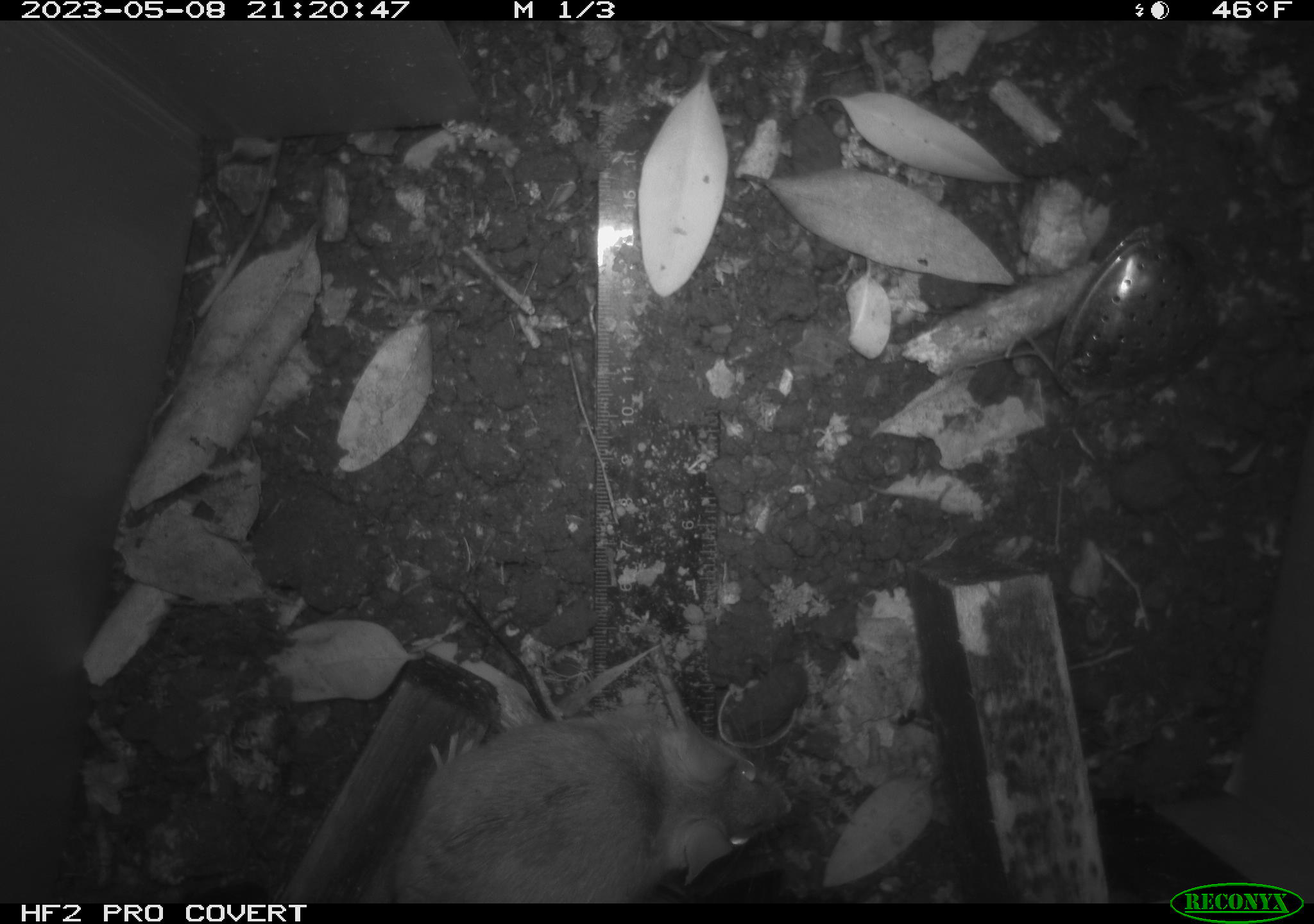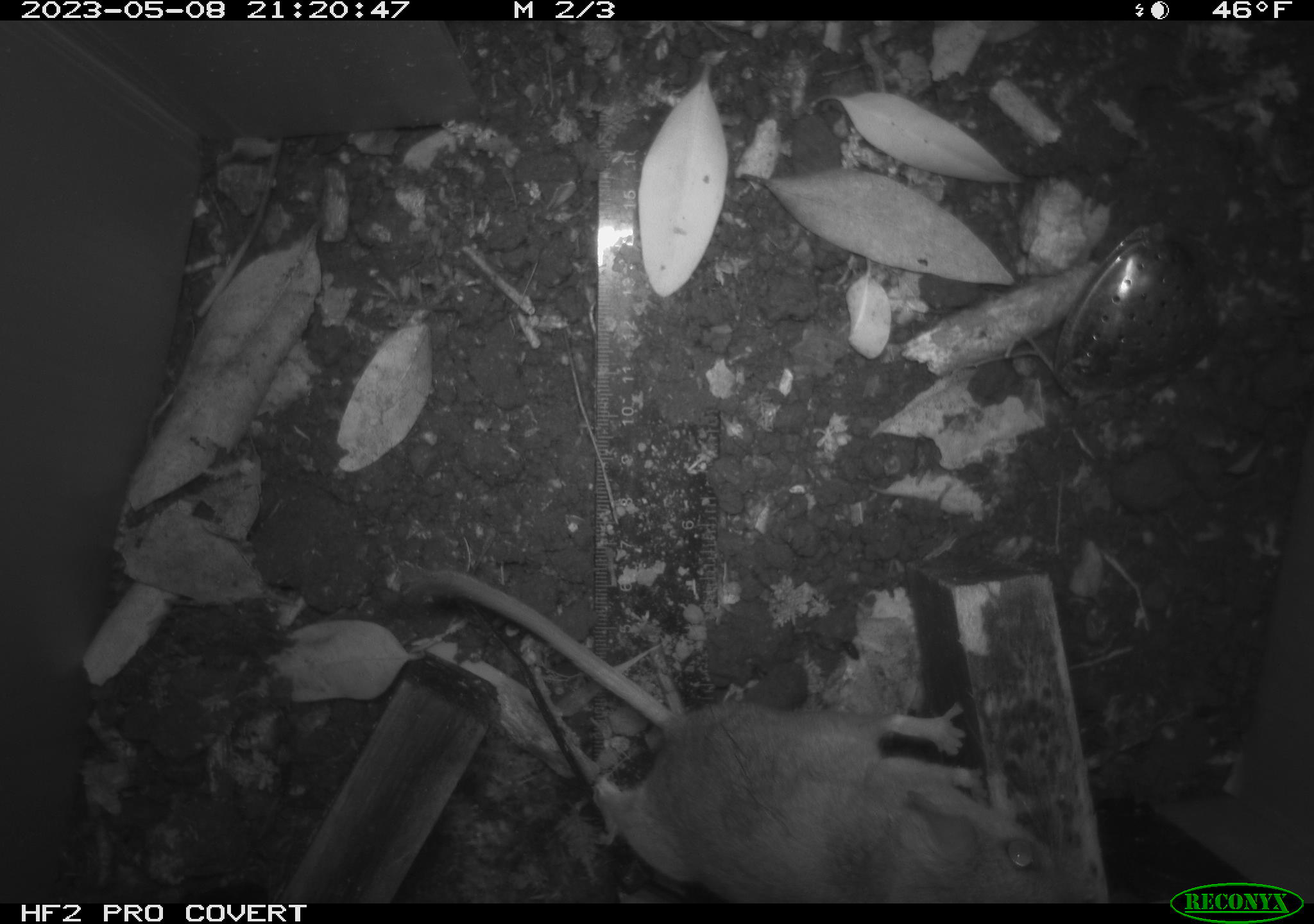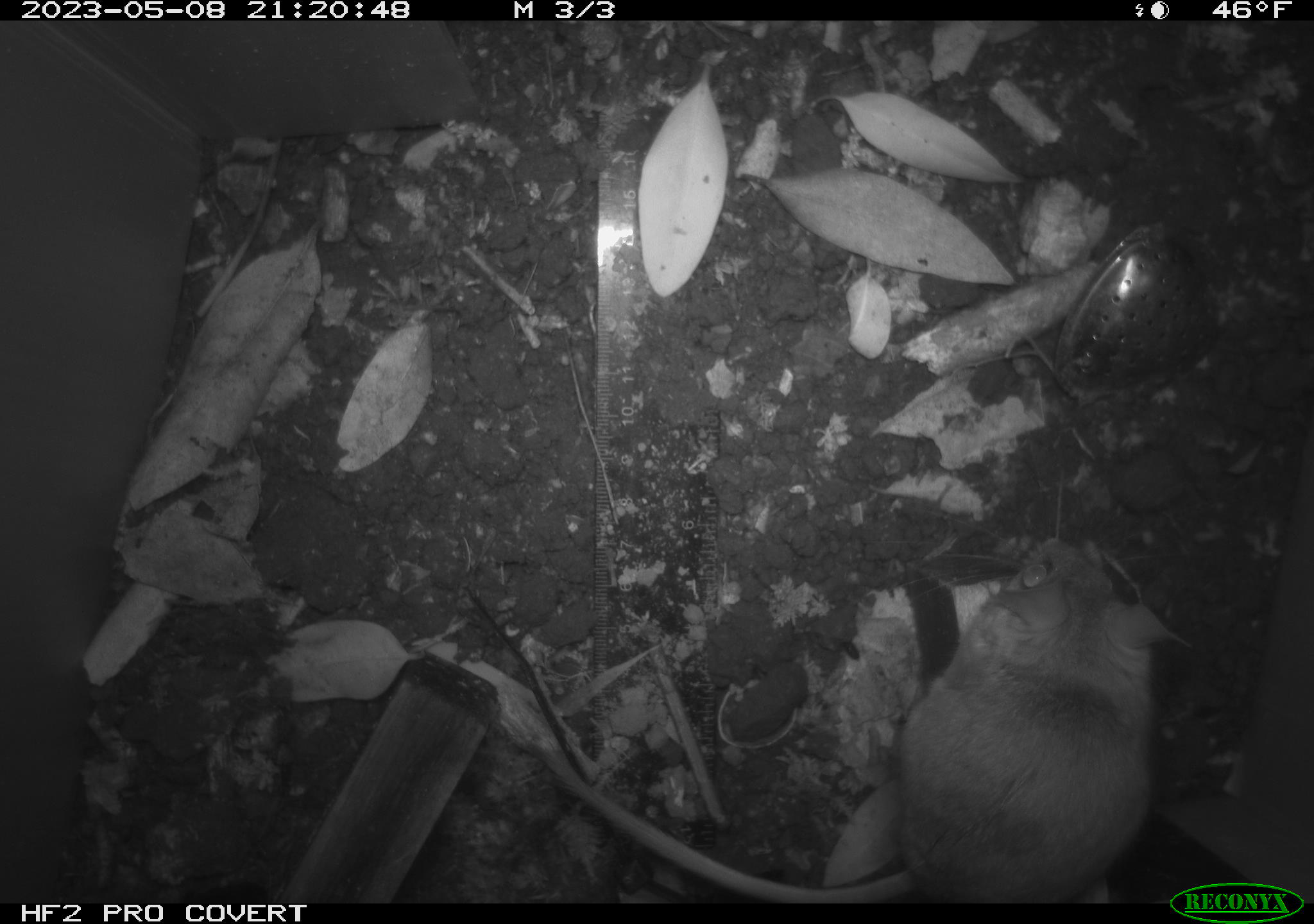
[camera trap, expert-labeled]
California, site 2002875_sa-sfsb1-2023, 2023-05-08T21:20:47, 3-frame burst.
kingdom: Animalia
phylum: Chordata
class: Mammalia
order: Rodentia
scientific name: Rodentia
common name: mouse species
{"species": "mouse species (Rodentia)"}